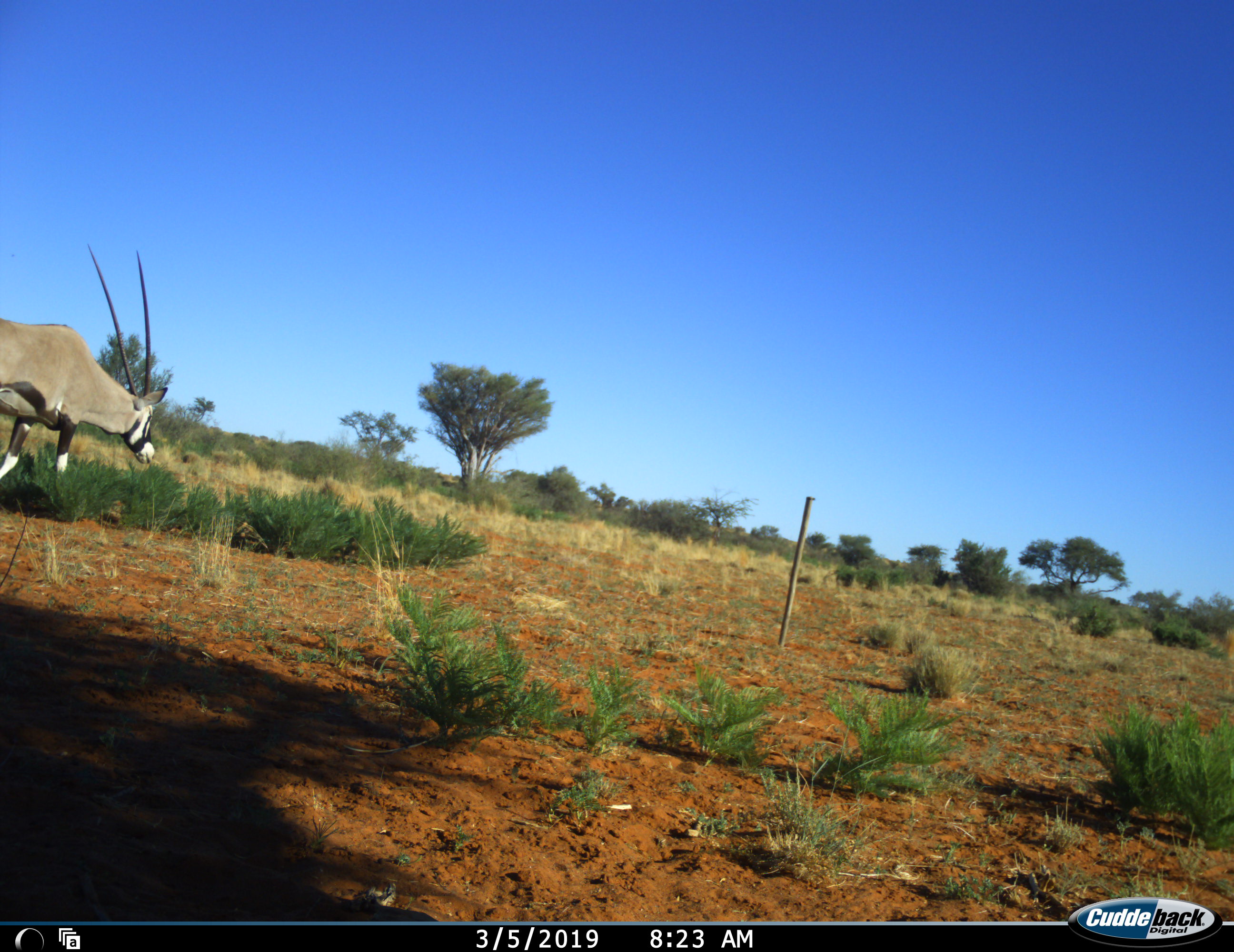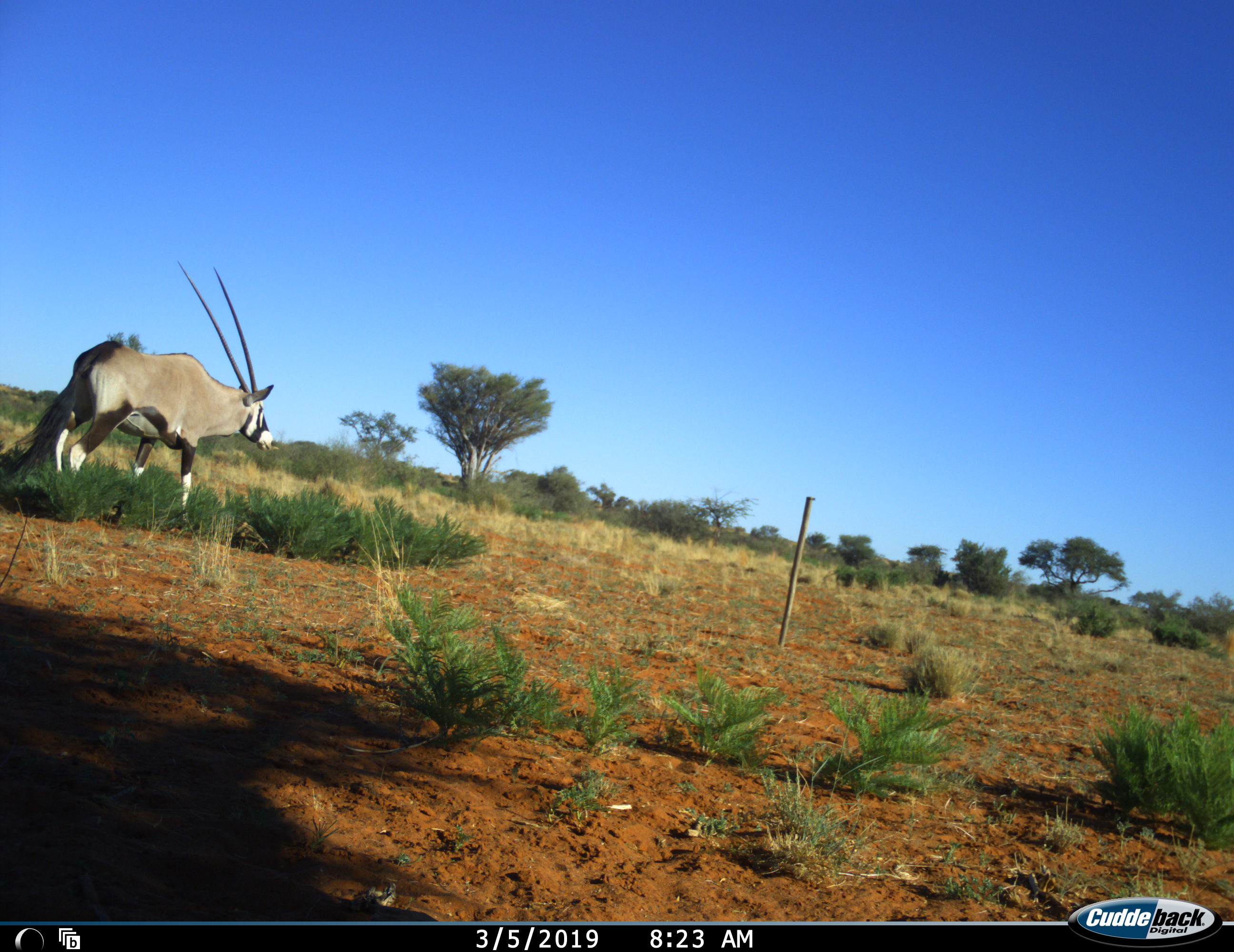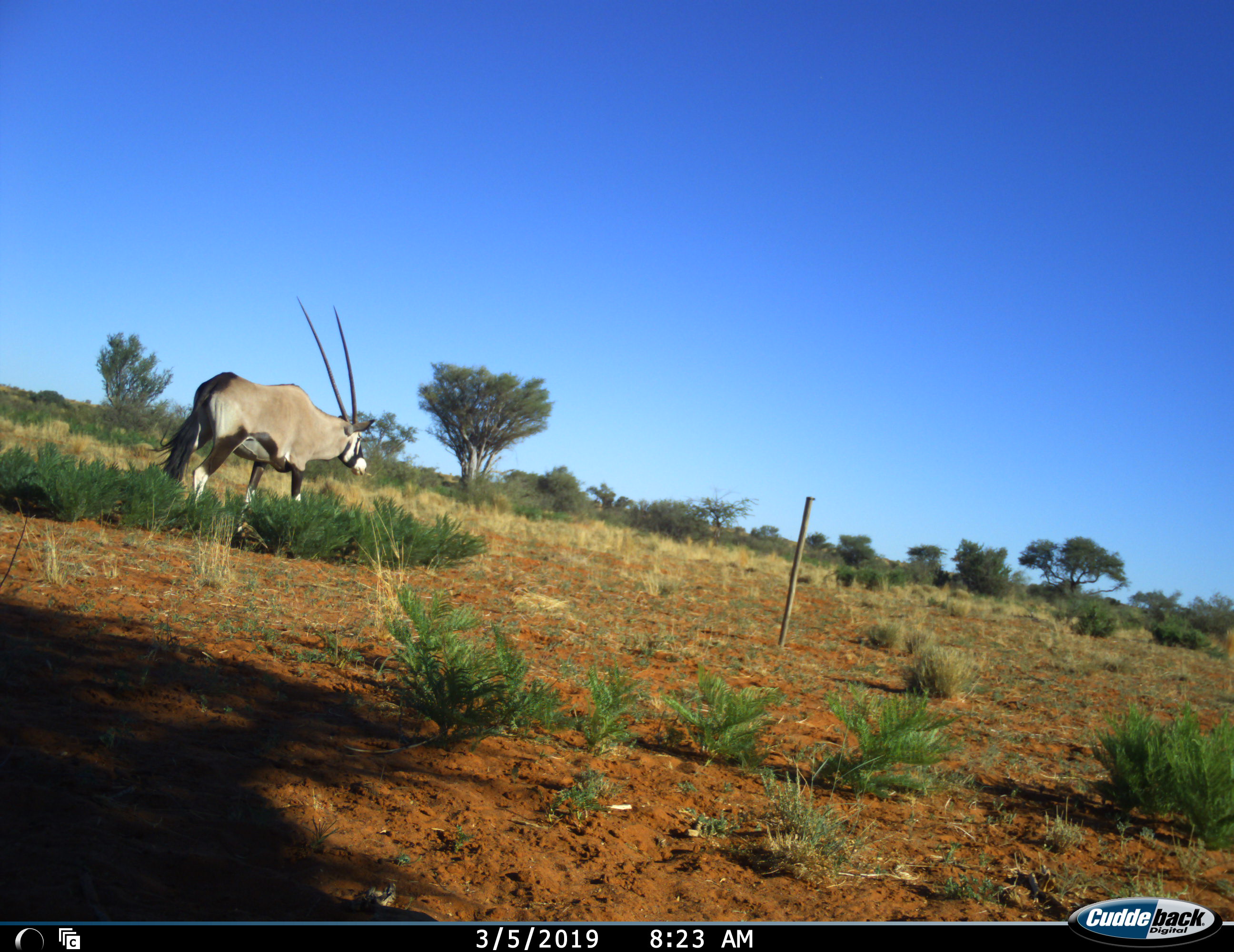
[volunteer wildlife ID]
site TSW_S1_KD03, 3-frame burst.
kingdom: Animalia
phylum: Chordata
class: Mammalia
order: Artiodactyla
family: Bovidae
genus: Oryx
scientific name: Oryx gazella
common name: gemsbok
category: oryx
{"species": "oryx (gemsbok) (Oryx gazella)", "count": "1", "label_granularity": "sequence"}